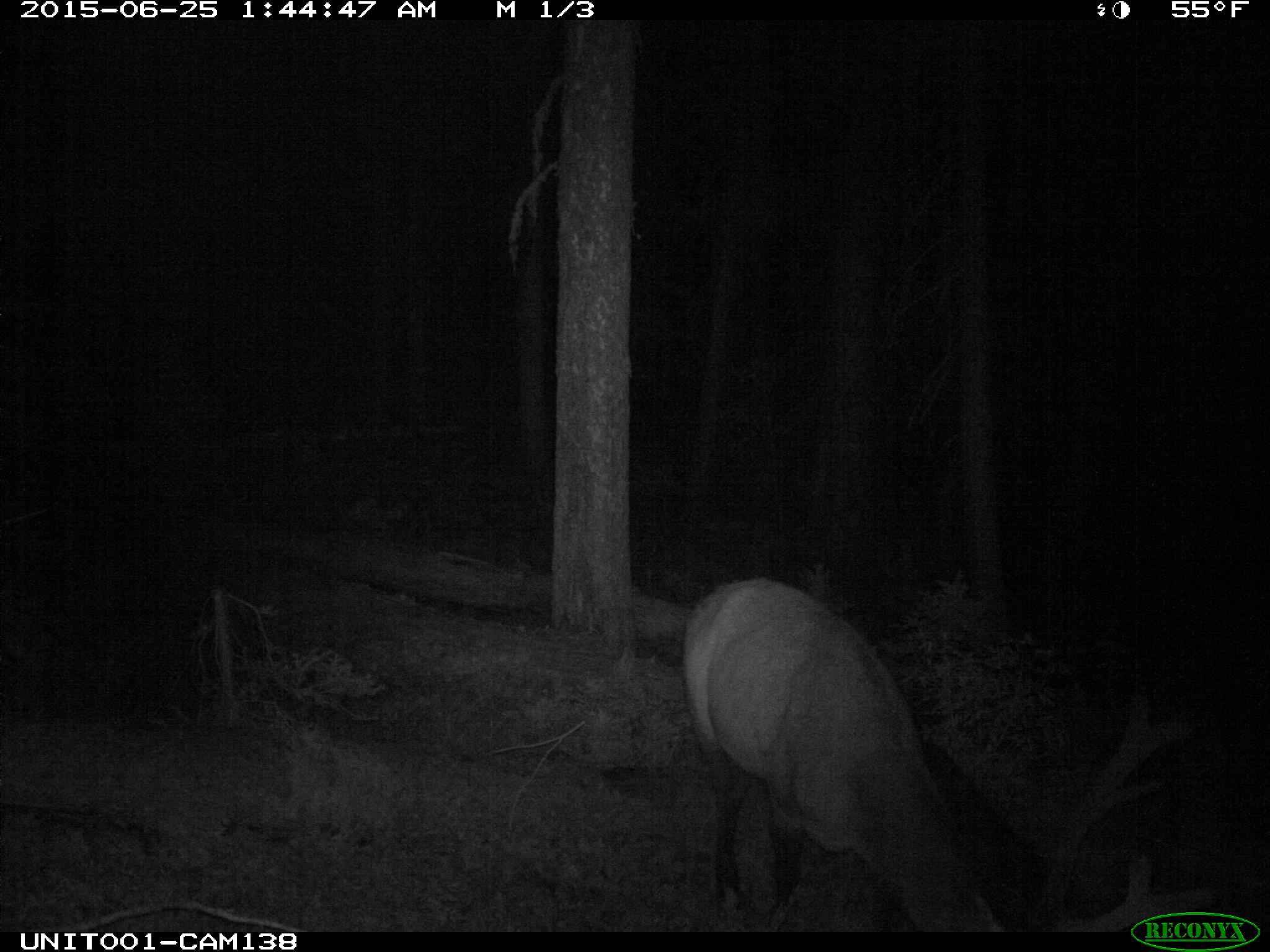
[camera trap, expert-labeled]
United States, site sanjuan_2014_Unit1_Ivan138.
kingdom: Animalia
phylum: Chordata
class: Mammalia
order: Artiodactyla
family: Cervidae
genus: Cervus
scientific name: Cervus elaphus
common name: red deer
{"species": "Cervus elaphus (red deer)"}